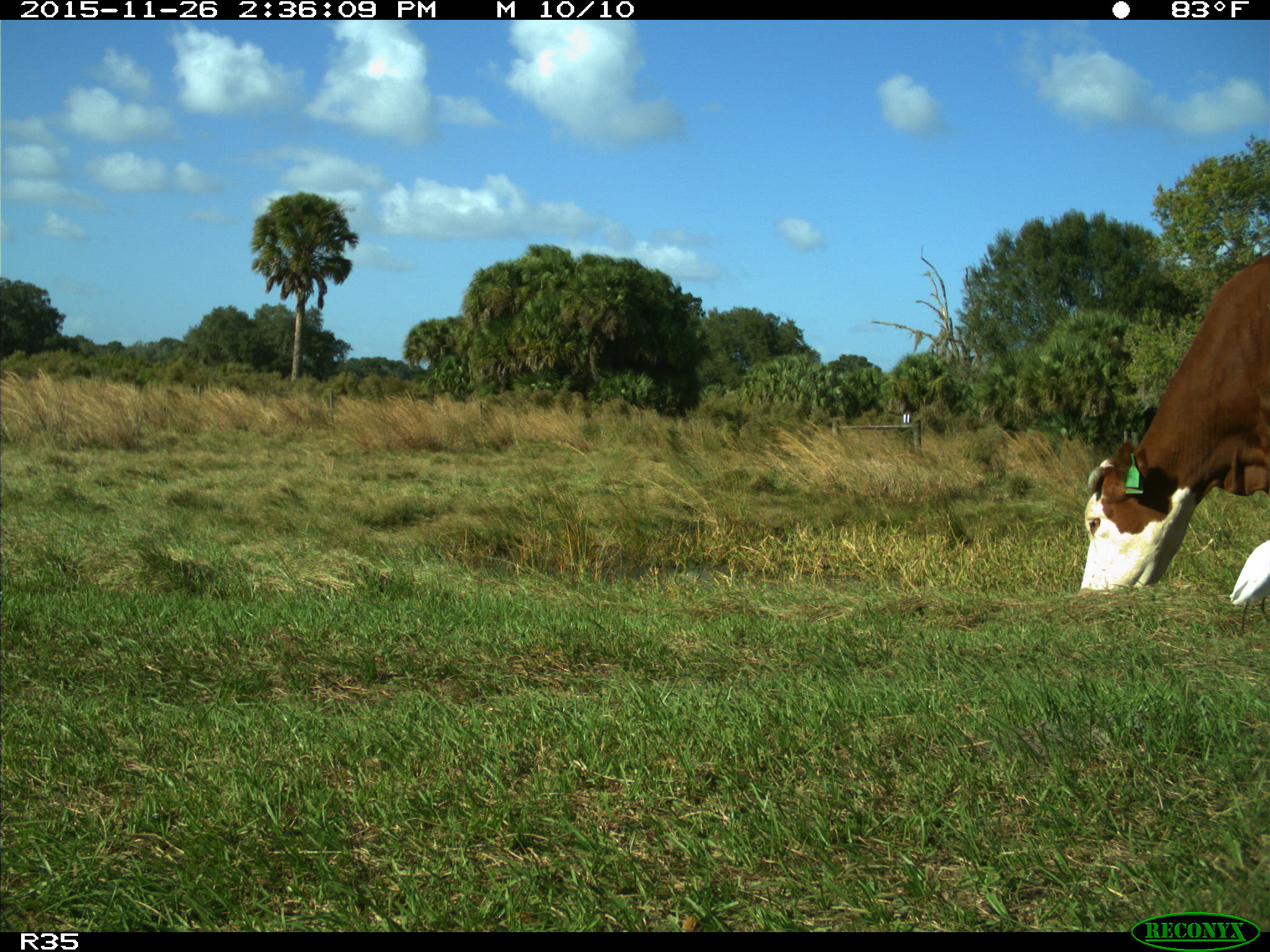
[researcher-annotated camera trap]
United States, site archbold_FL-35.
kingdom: Animalia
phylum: Chordata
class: Mammalia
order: Artiodactyla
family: Bovidae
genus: Bos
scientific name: Bos taurus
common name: domestic cow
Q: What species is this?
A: Bos taurus (domestic cow).